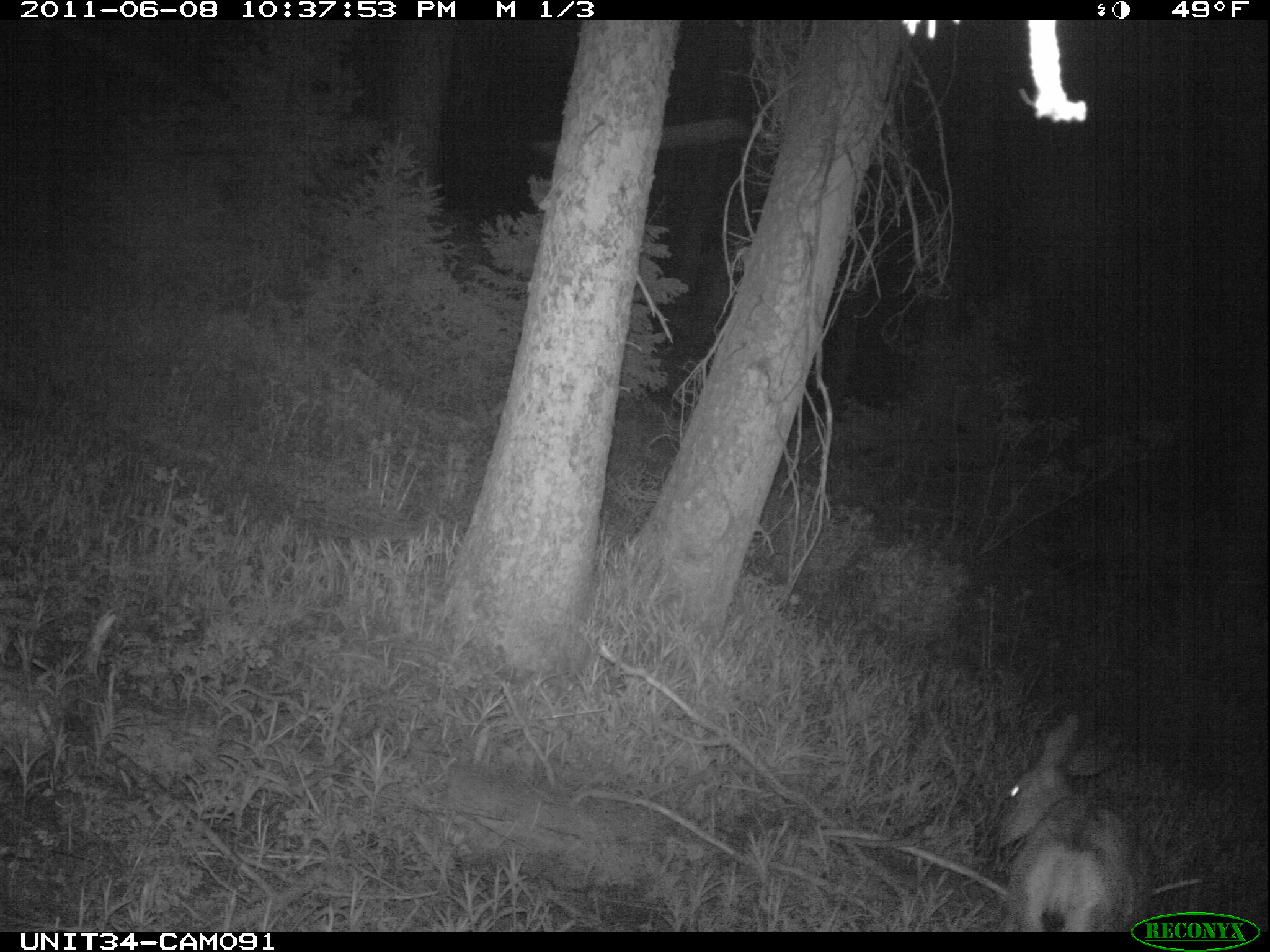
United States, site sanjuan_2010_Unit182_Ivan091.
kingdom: Animalia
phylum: Chordata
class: Mammalia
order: Artiodactyla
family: Cervidae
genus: Odocoileus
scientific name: Odocoileus hemionus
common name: mule deer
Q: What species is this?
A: Odocoileus hemionus (mule deer).